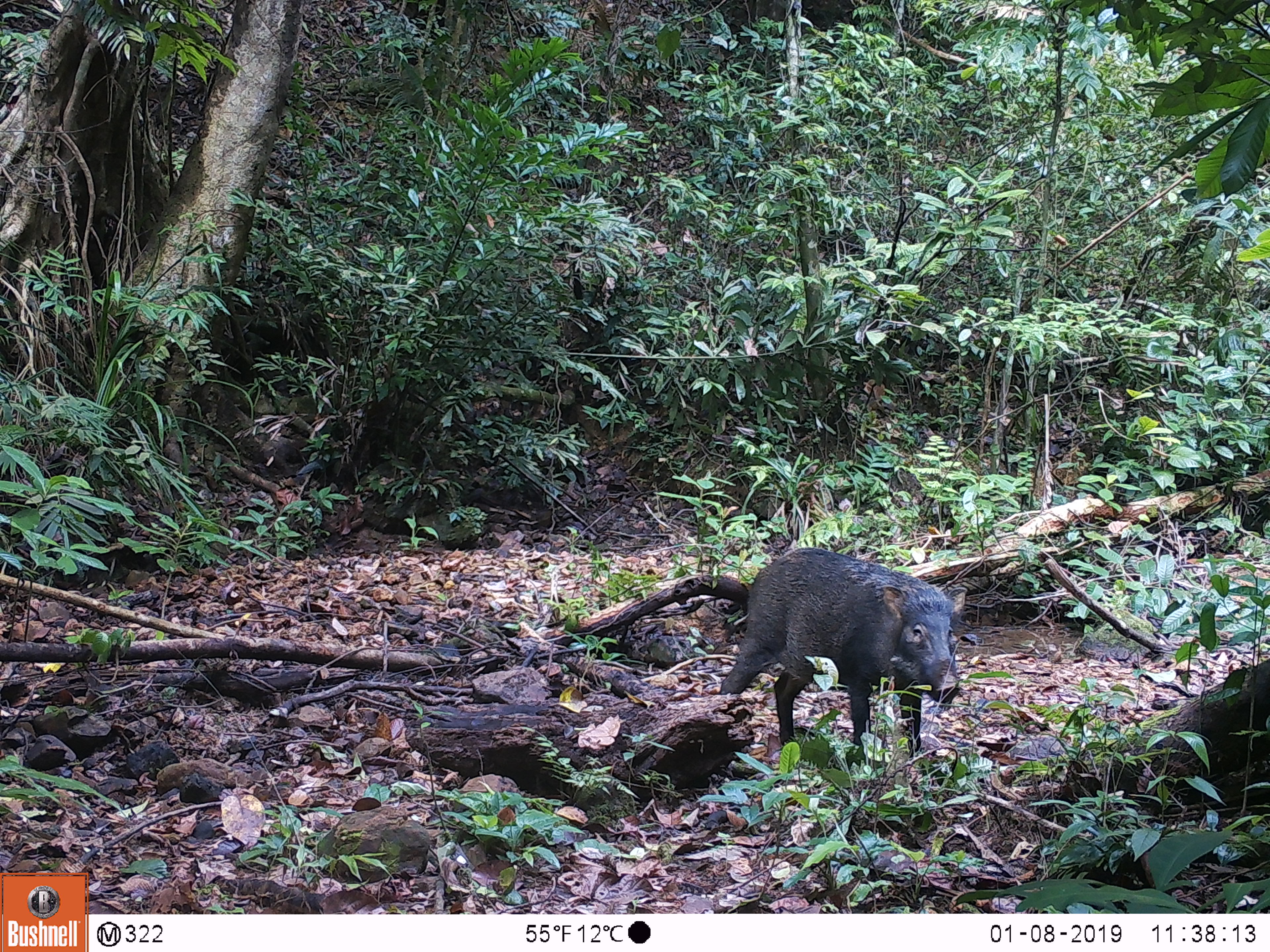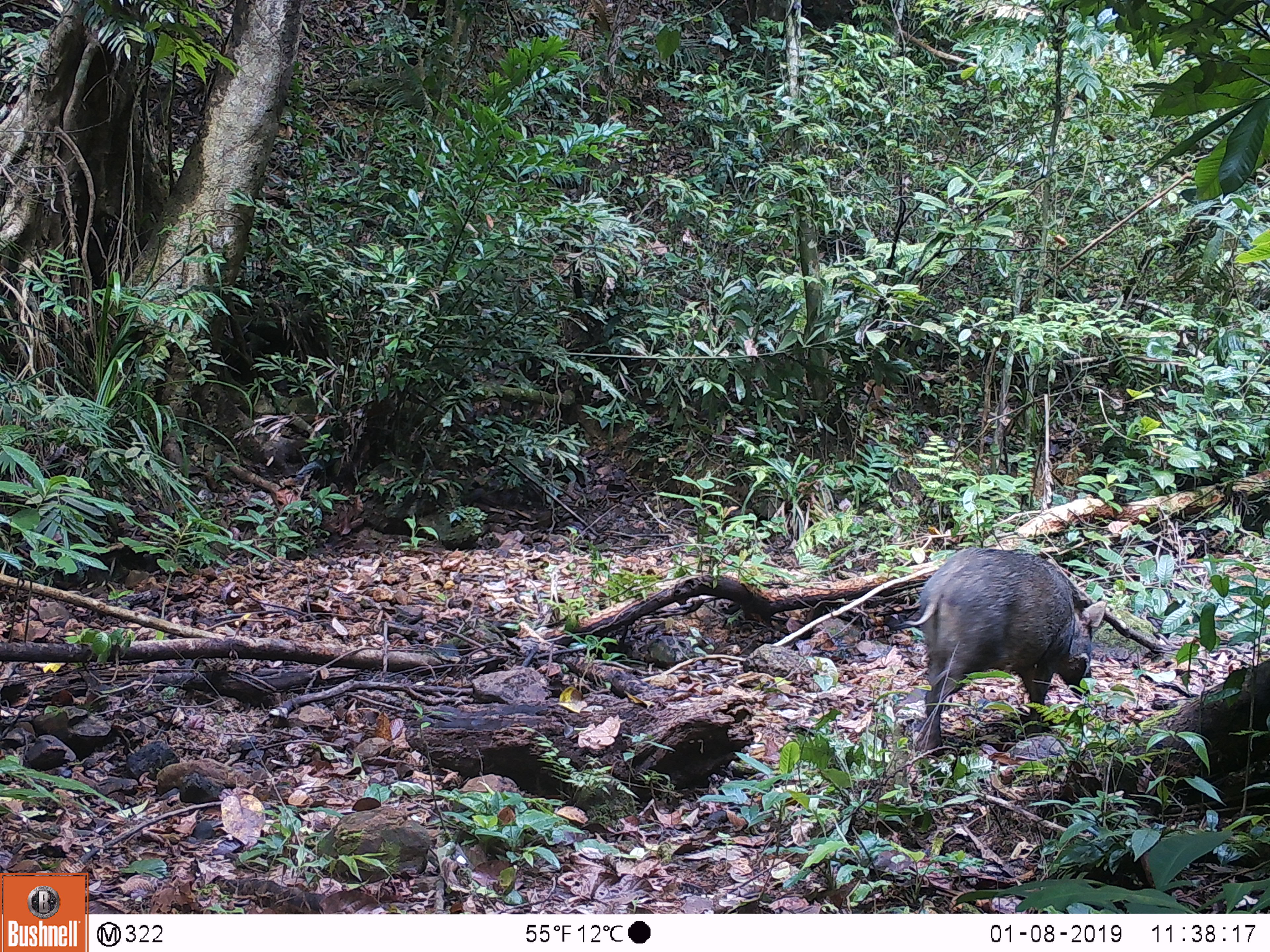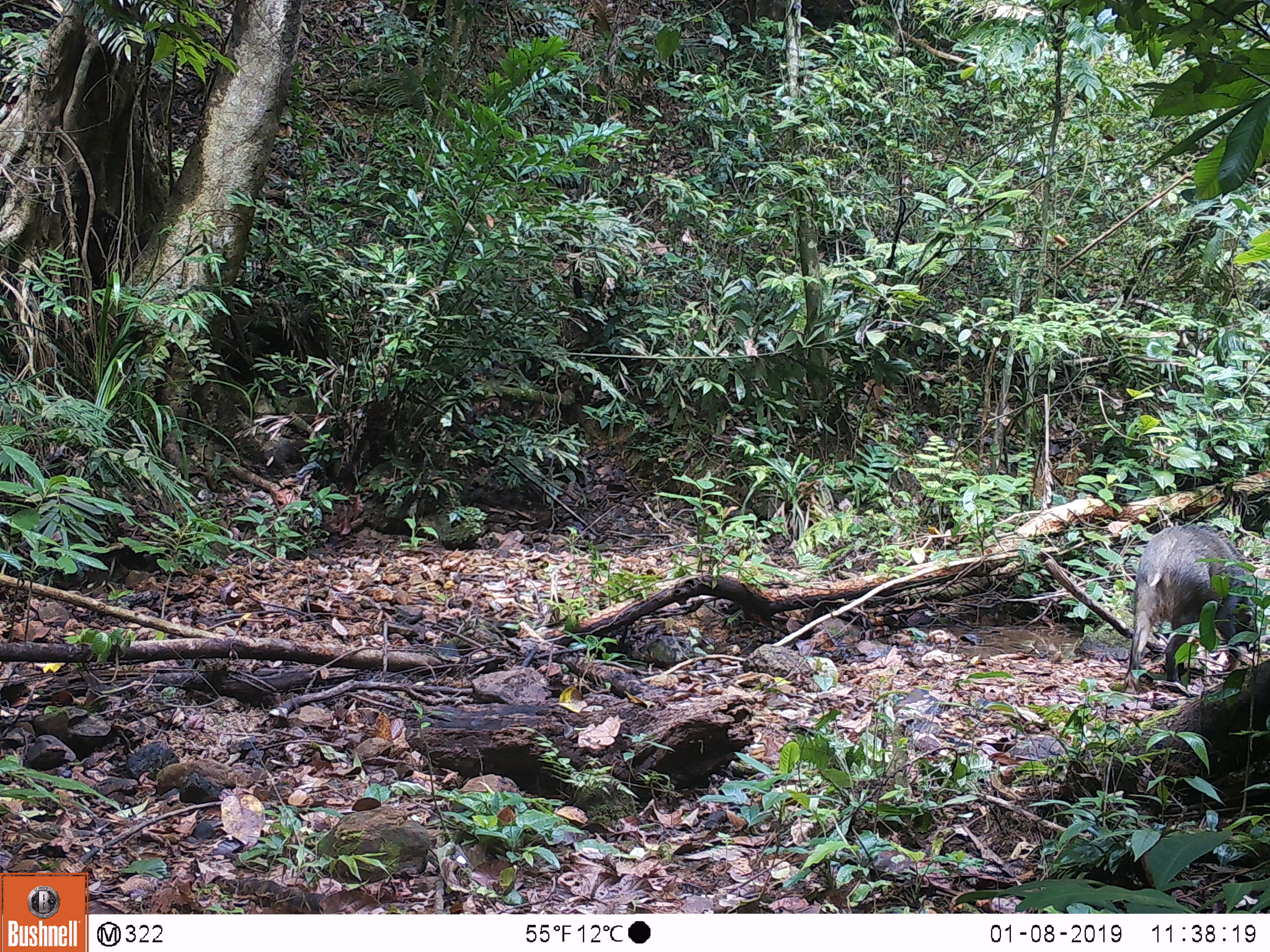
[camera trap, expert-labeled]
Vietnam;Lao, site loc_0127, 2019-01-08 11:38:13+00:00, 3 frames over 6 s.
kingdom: Animalia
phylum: Chordata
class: Mammalia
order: Artiodactyla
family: Suidae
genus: Sus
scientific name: Sus scrofa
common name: eurasian wild pig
Eurasian wild pig (Sus scrofa). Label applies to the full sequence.